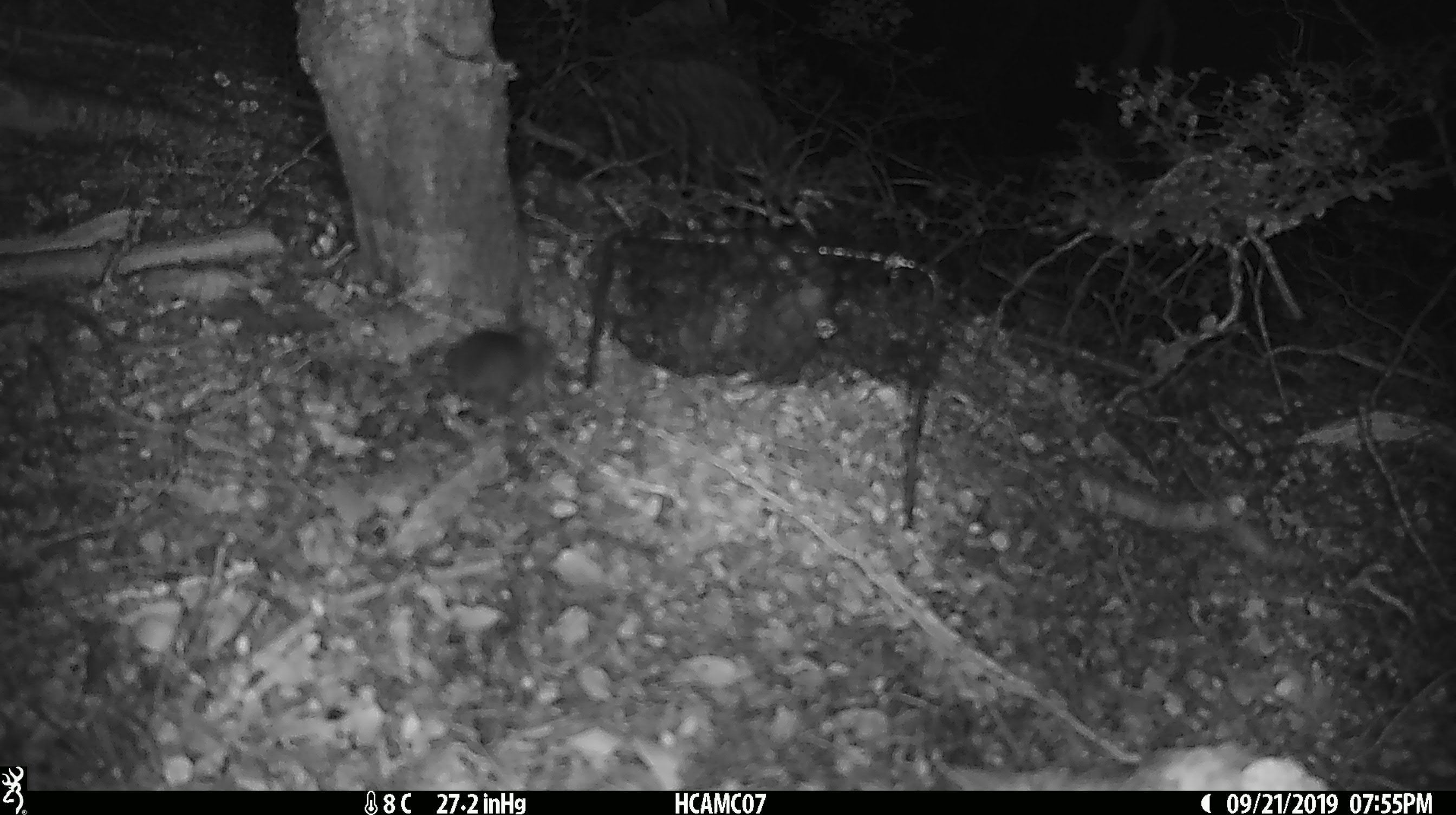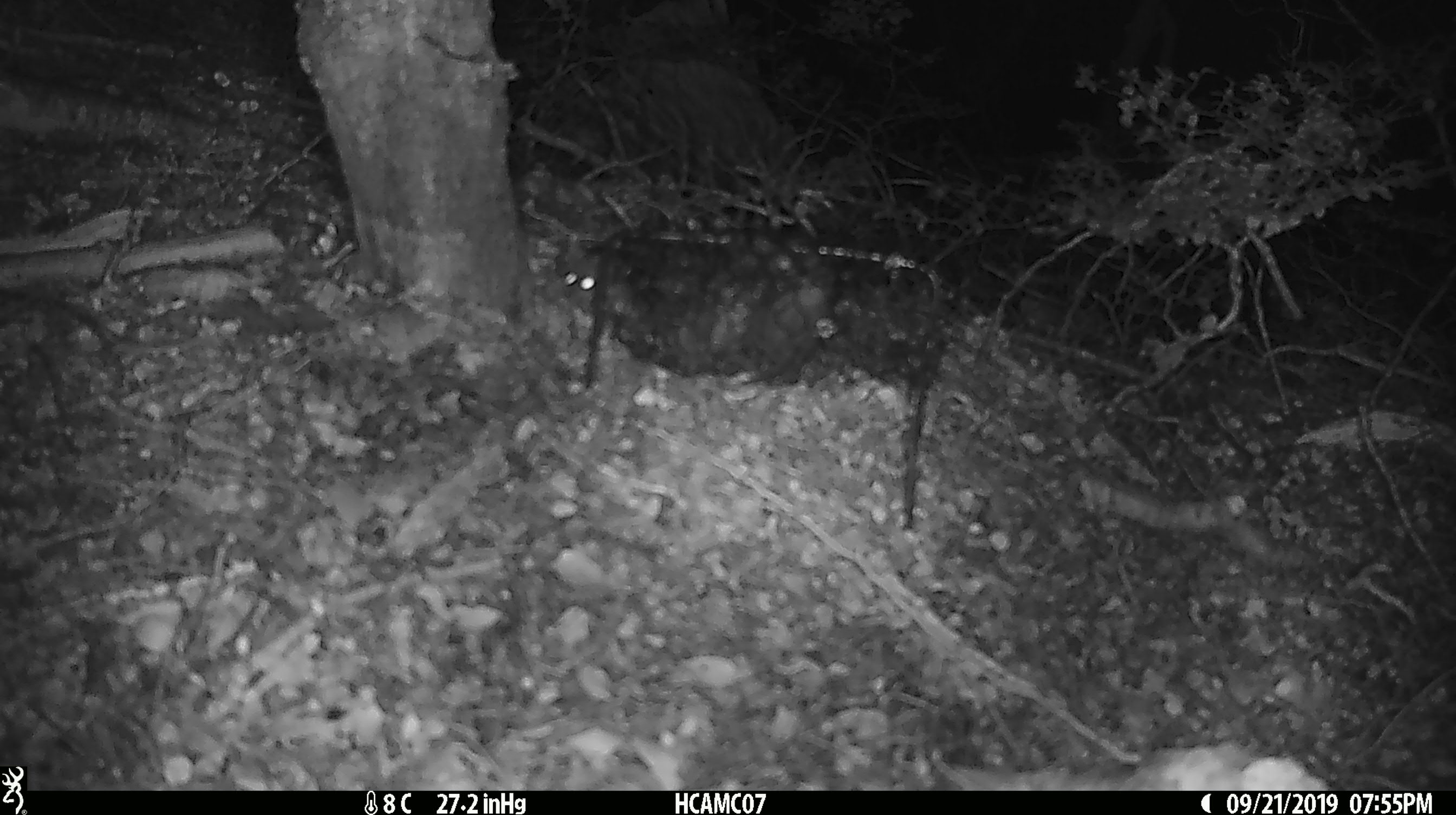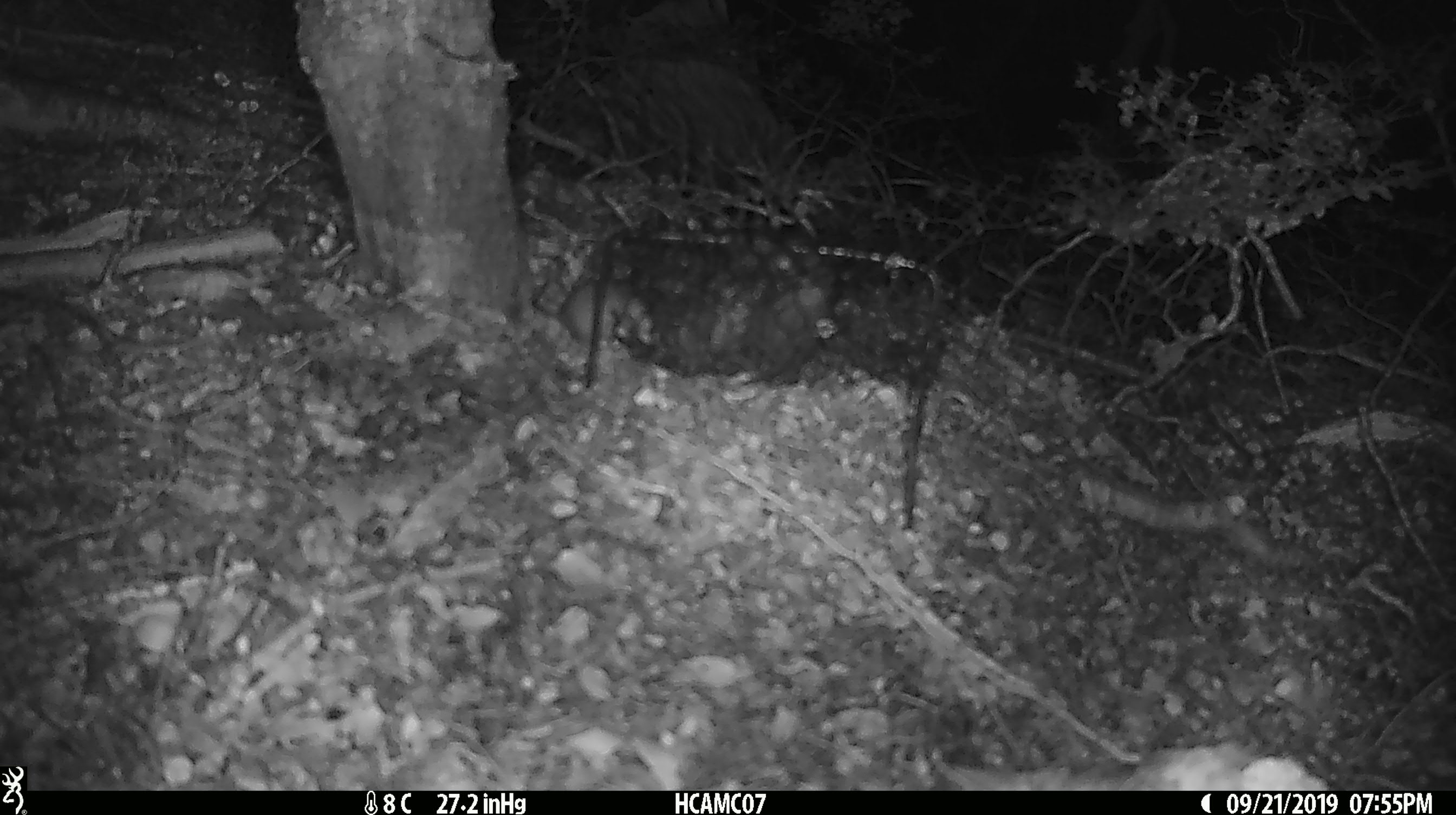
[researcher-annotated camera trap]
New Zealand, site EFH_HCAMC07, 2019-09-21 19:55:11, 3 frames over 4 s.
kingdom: Animalia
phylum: Chordata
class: Mammalia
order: Rodentia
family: Muridae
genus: Mus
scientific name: Mus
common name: mouse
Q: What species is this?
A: Mouse (Mus).